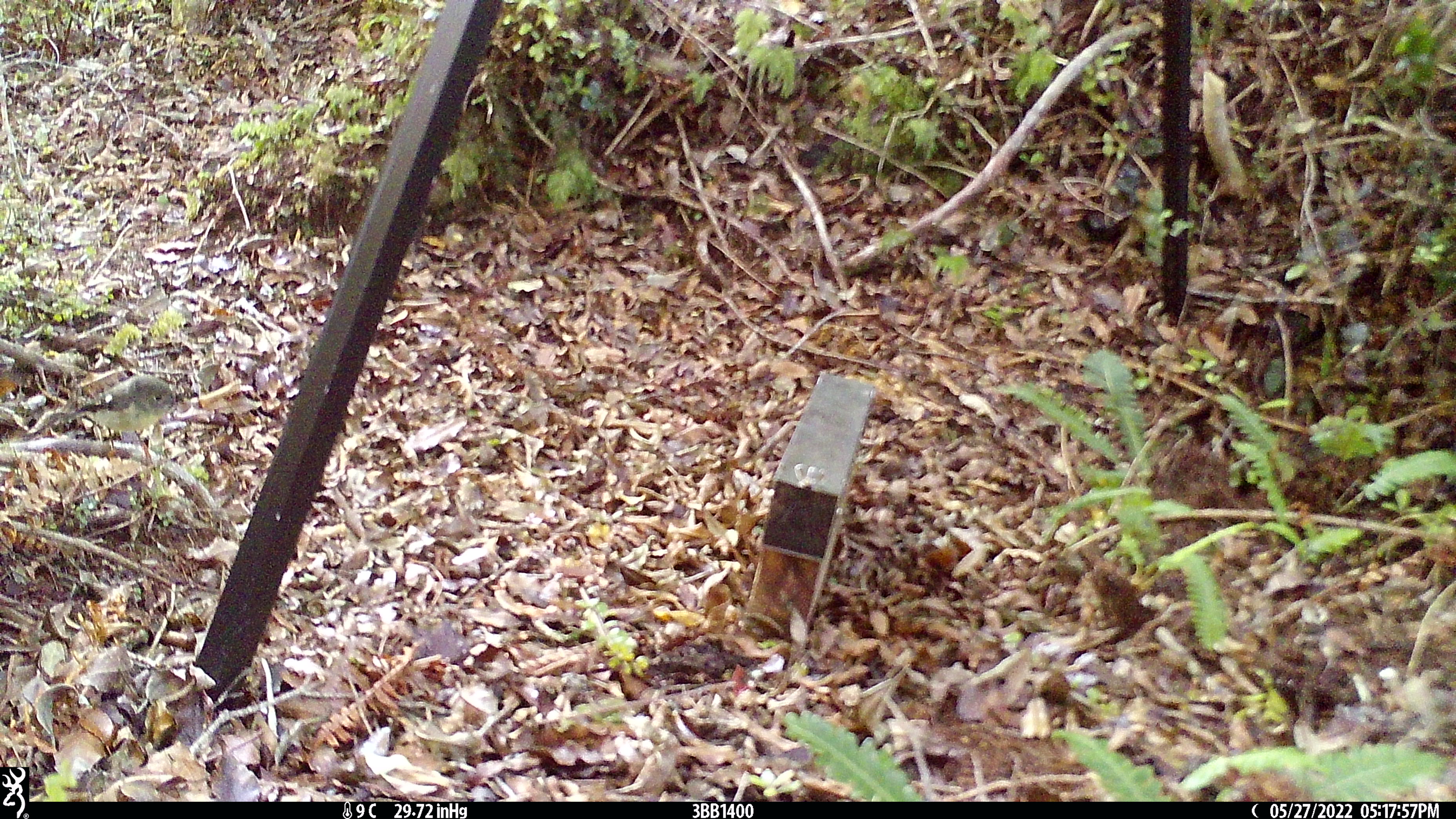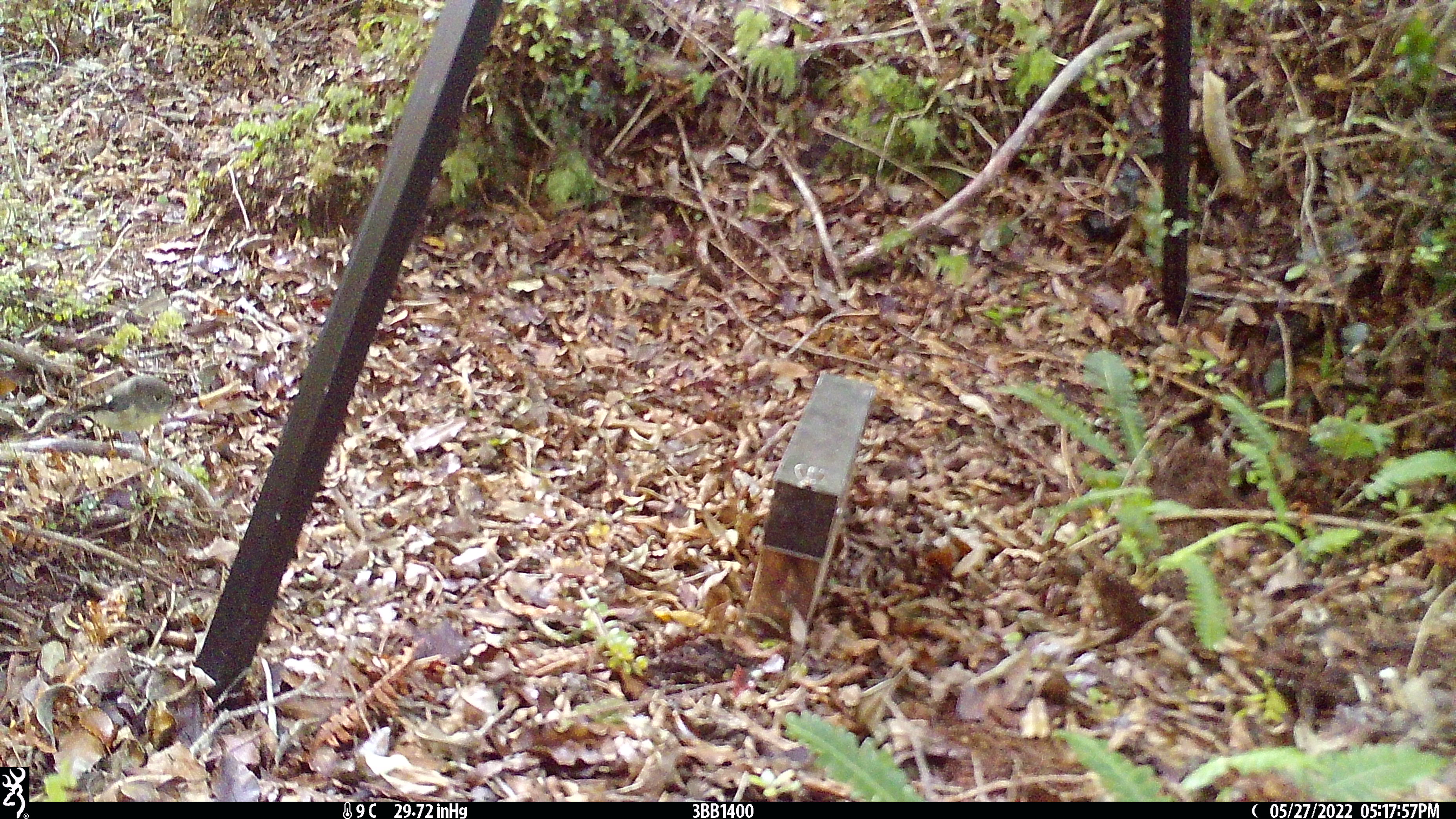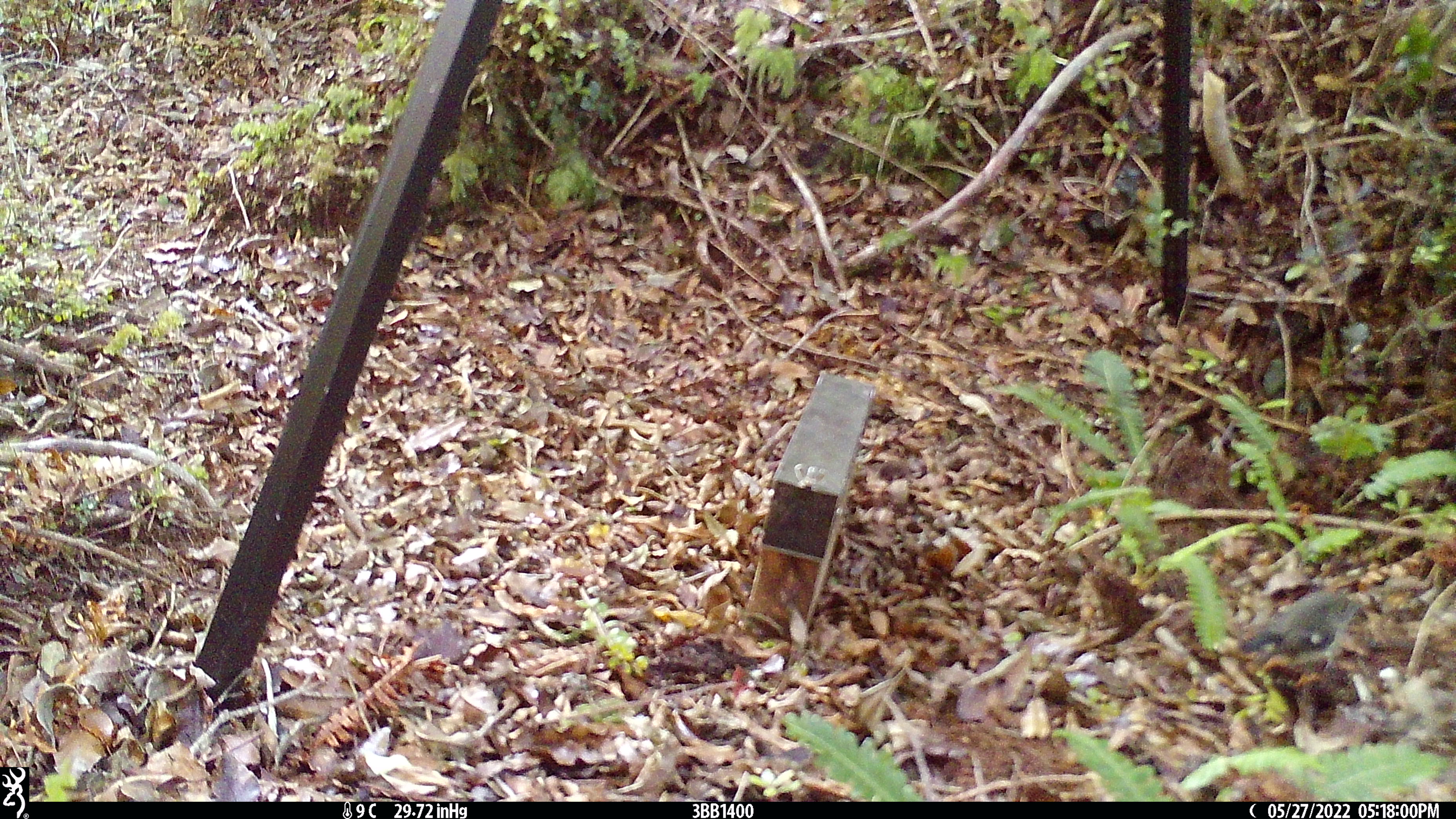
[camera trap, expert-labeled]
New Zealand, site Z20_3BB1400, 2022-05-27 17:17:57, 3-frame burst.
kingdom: Animalia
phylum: Chordata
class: Aves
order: Passeriformes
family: Petroicidae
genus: Petroica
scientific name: Petroica macrocephala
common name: tomtit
Tomtit (Petroica macrocephala).